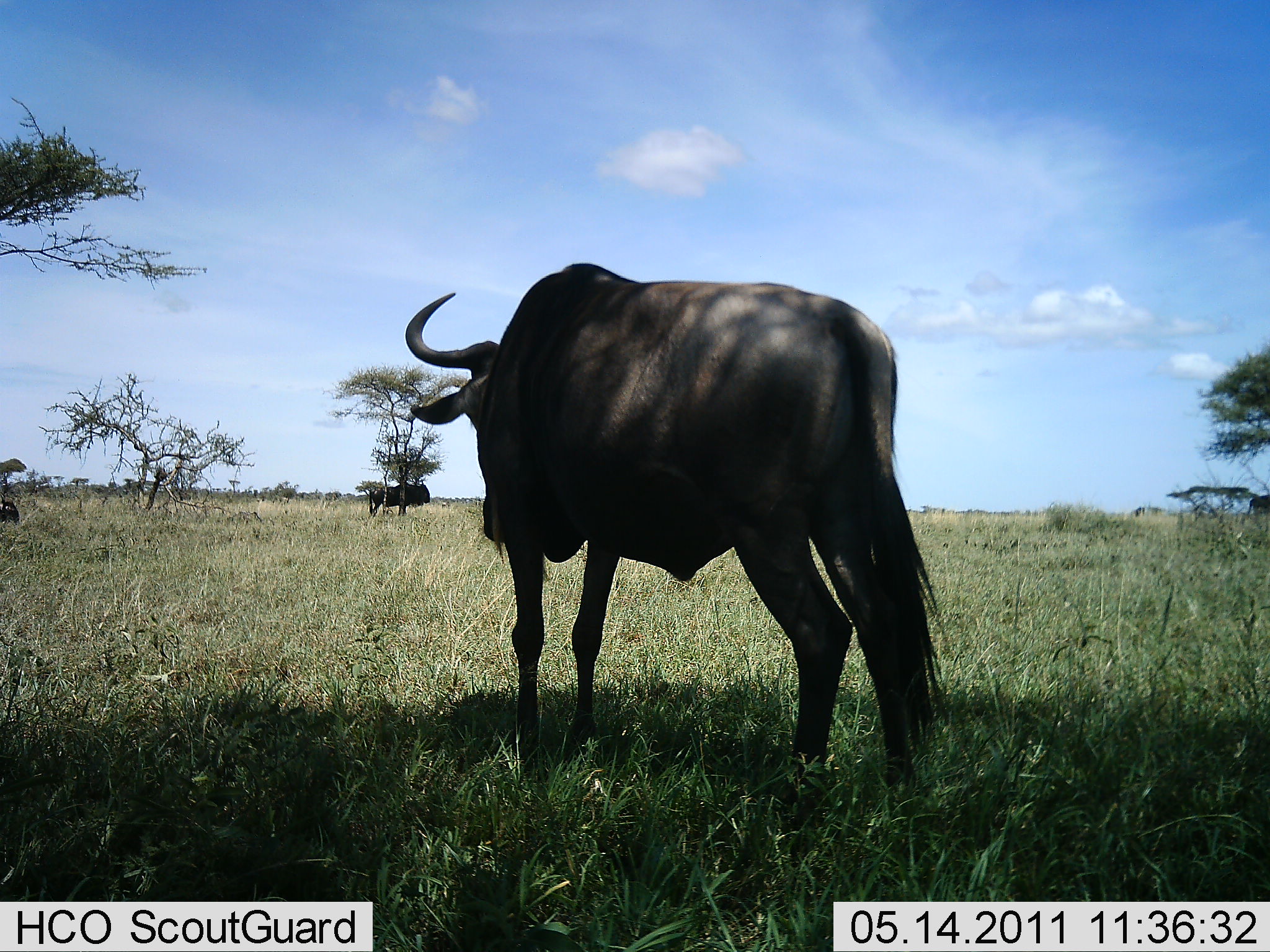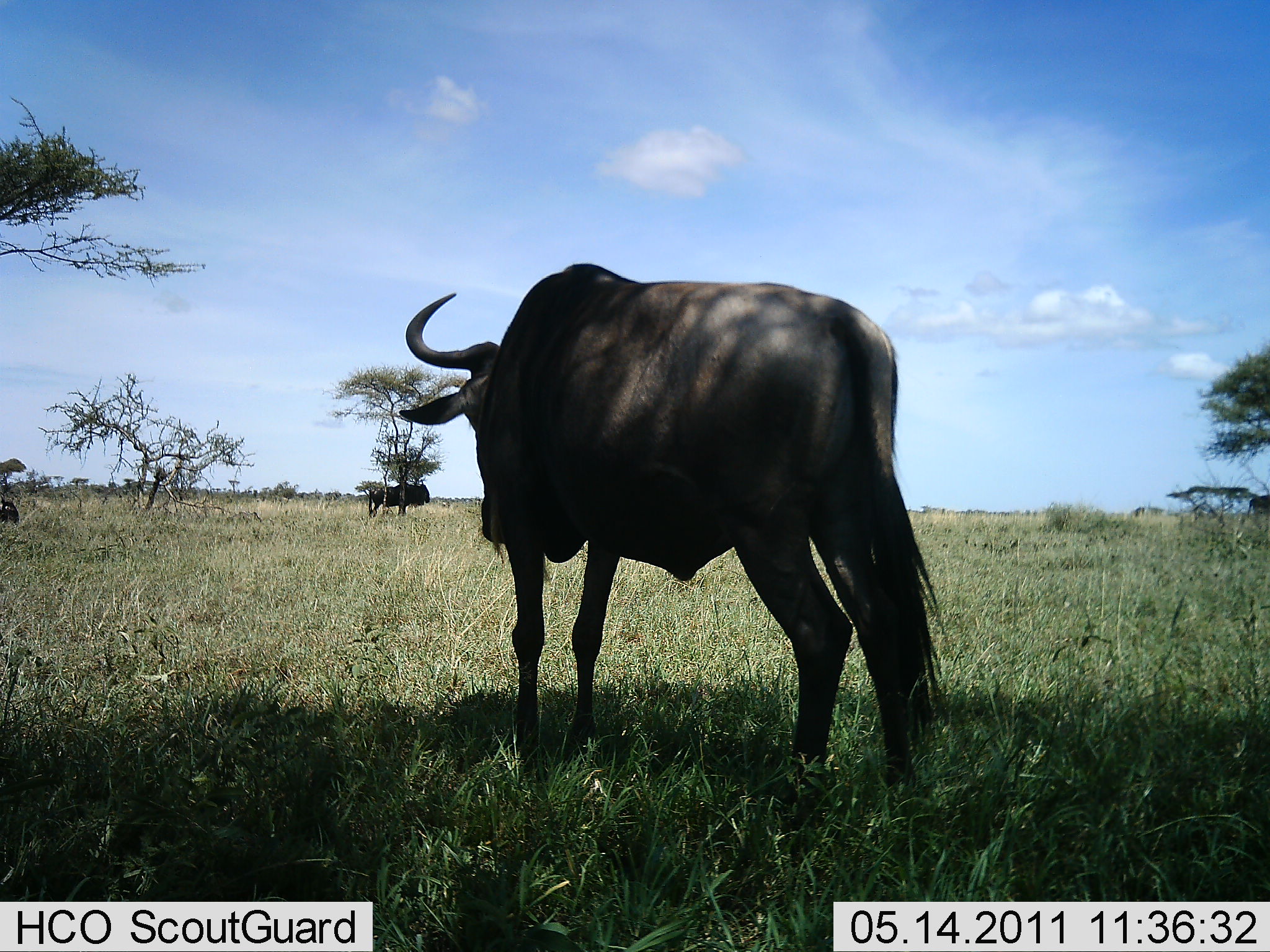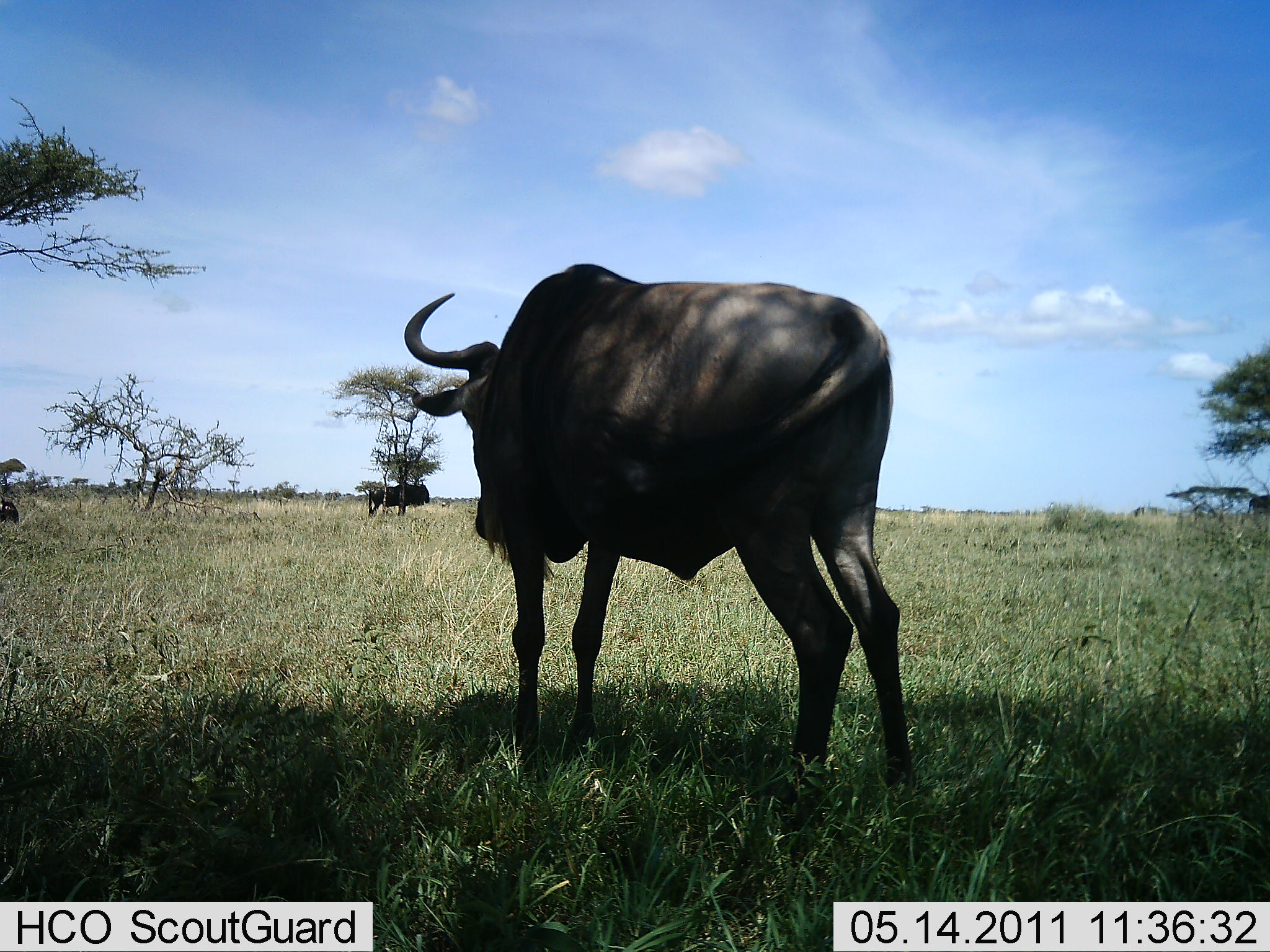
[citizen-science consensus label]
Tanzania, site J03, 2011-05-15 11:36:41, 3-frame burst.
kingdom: Animalia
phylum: Chordata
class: Mammalia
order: Artiodactyla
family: Bovidae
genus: Connochaetes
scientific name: Connochaetes taurinus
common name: blue wildebeest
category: wildebeest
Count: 2.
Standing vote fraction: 100%.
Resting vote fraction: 10%.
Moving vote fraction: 0%.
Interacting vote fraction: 0%.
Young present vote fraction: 0%.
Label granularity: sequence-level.